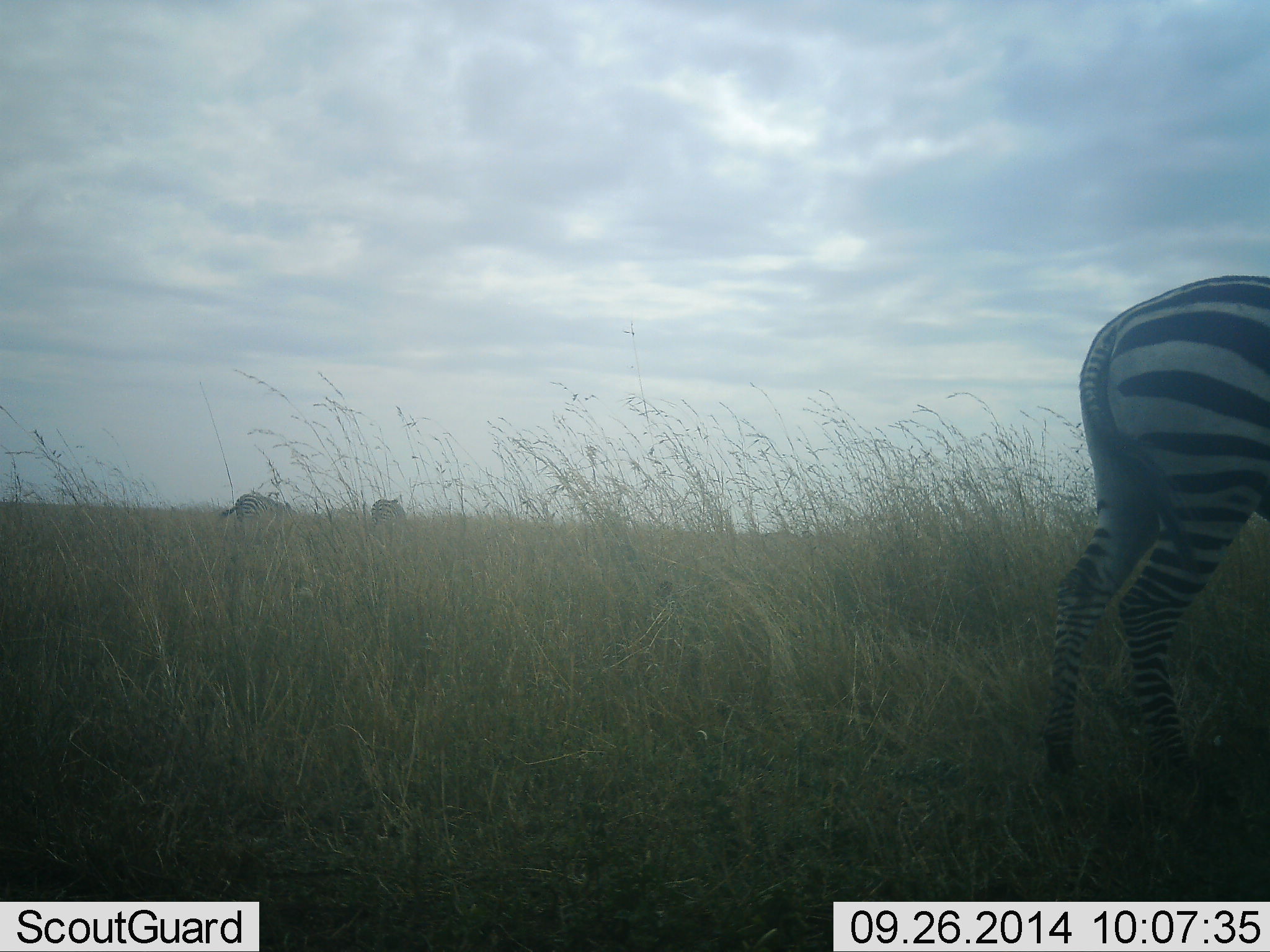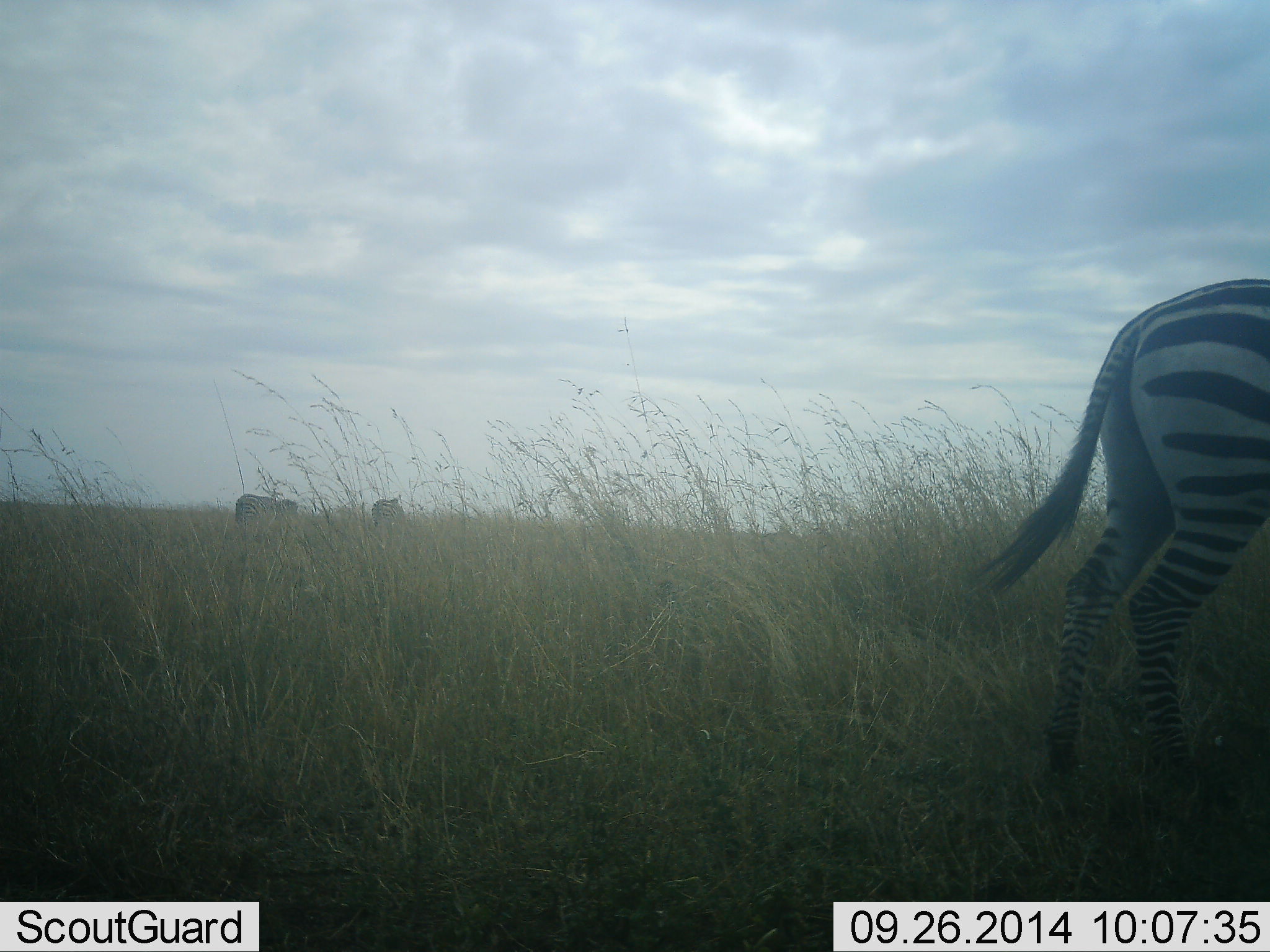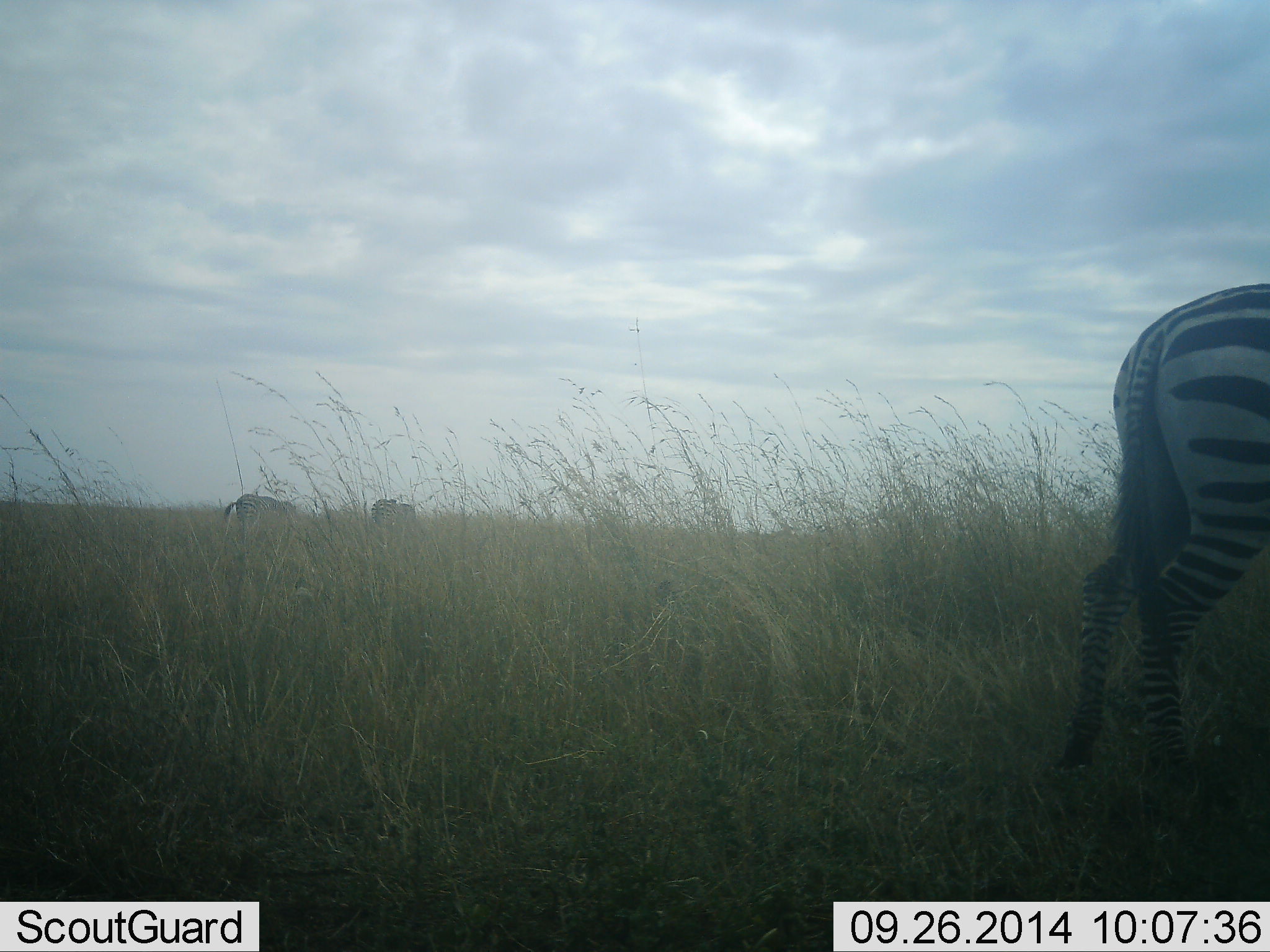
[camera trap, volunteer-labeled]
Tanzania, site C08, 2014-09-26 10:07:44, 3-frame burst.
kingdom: Animalia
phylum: Chordata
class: Mammalia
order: Perissodactyla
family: Equidae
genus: Equus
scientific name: Equus quagga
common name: plains zebra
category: zebra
Zebra (plains zebra) (Equus quagga), count 3. Behavior (volunteer vote fractions): standing 30%, resting 0%, moving 30%, interacting 0%. Young present (vote fraction): 0%. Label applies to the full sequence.